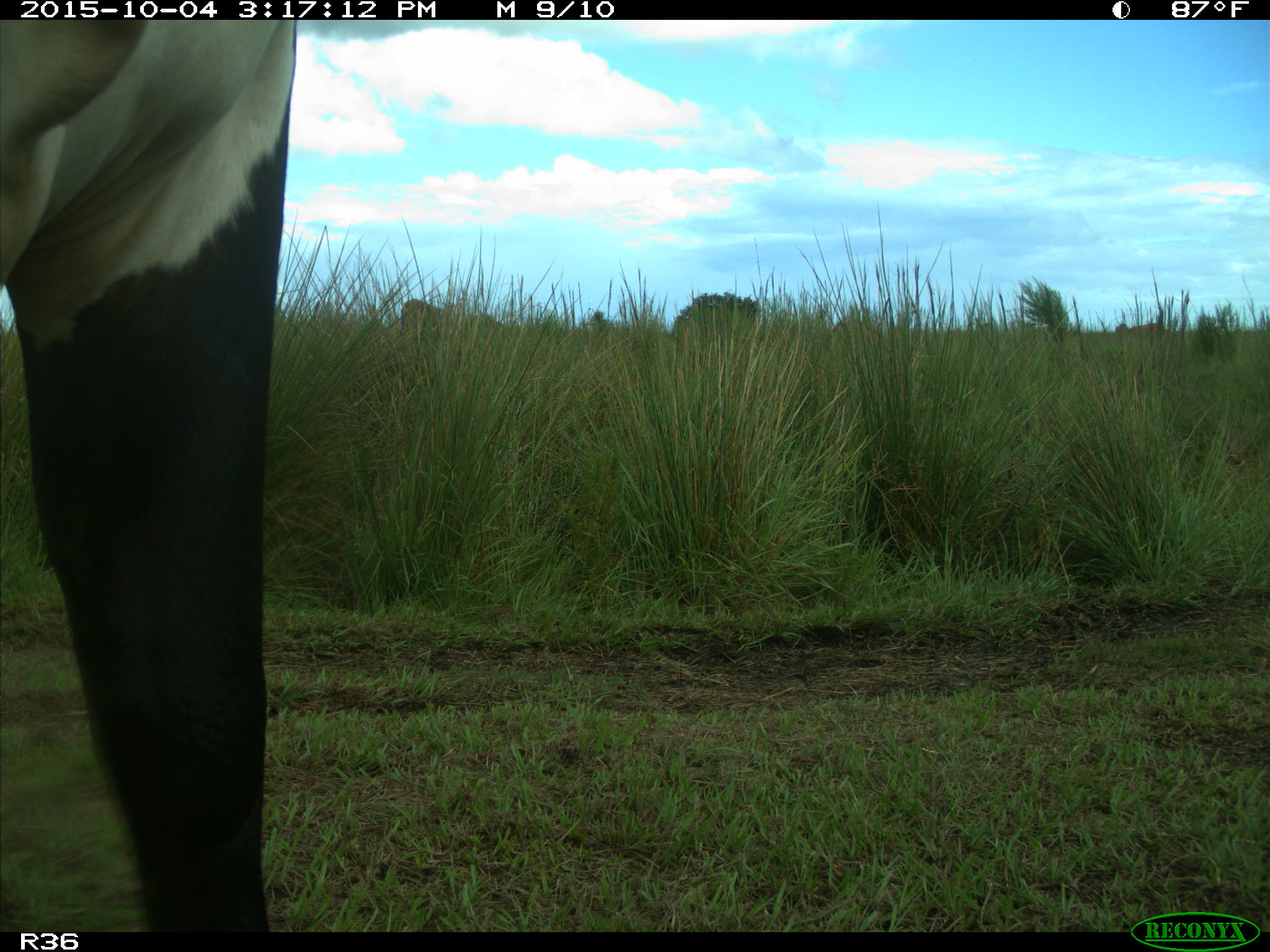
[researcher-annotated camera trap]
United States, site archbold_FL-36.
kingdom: Animalia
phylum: Chordata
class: Mammalia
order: Artiodactyla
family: Bovidae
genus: Bos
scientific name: Bos taurus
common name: domestic cow